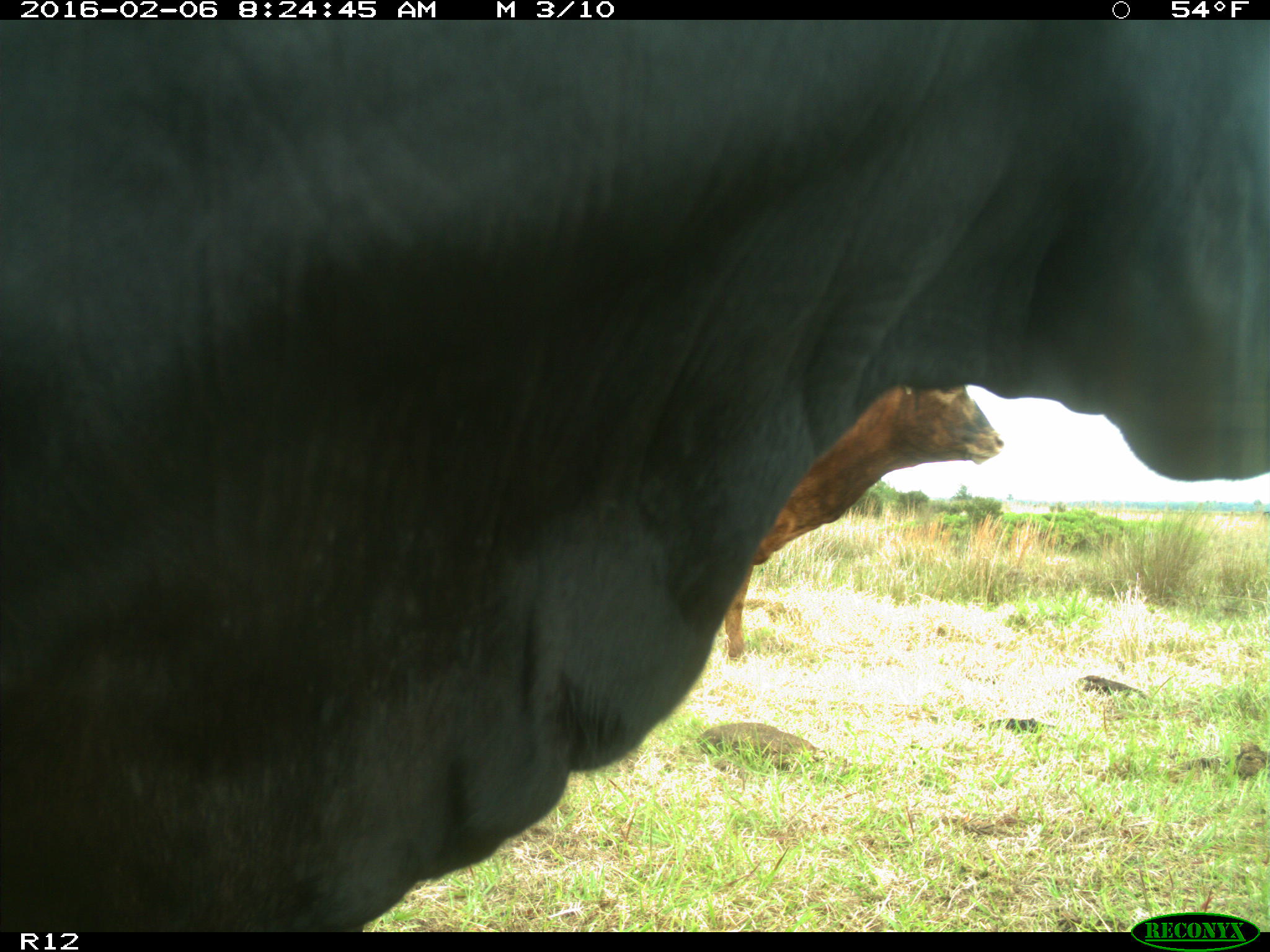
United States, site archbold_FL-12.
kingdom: Animalia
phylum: Chordata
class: Mammalia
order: Artiodactyla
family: Bovidae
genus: Bos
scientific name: Bos taurus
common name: domestic cow